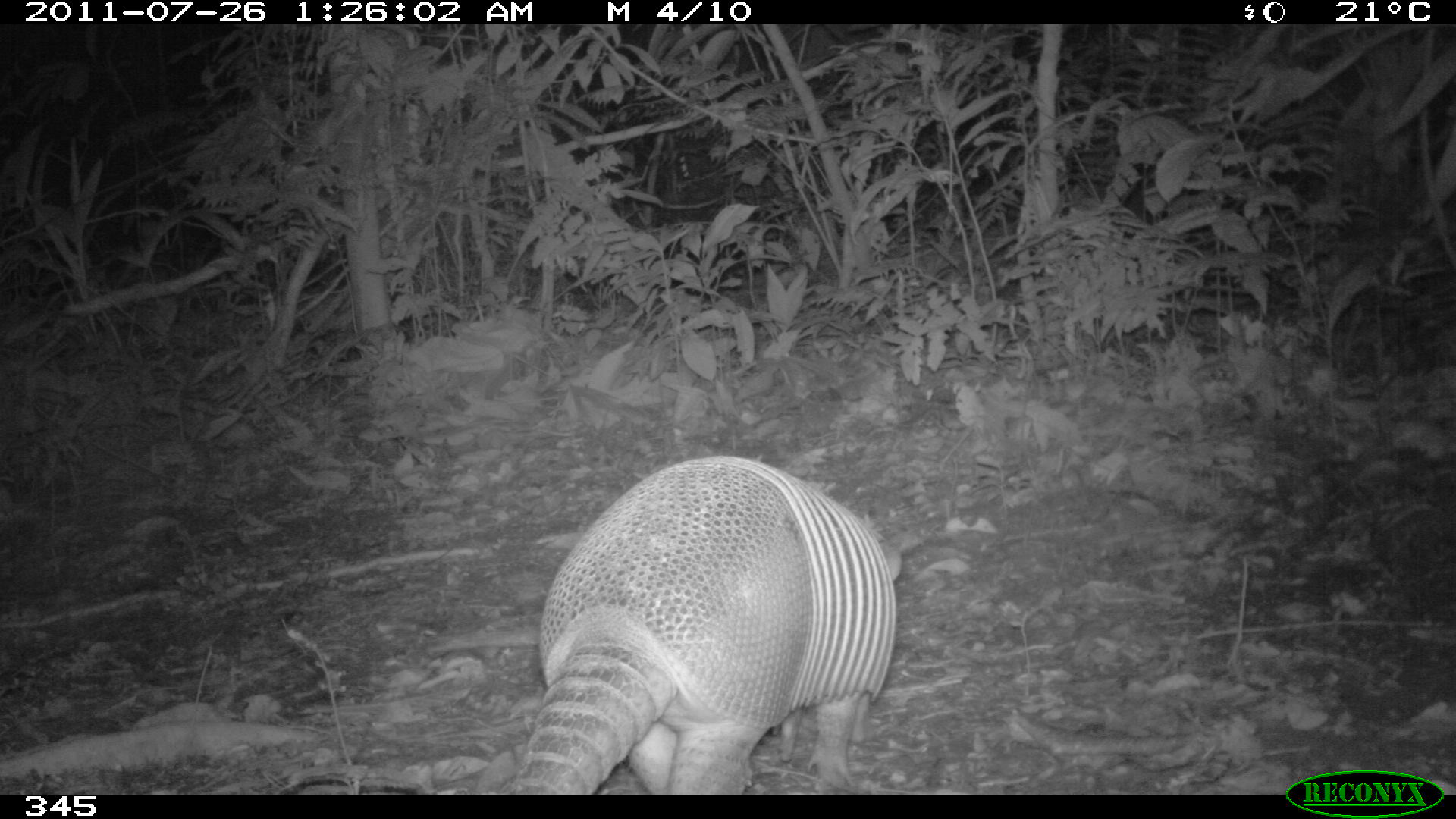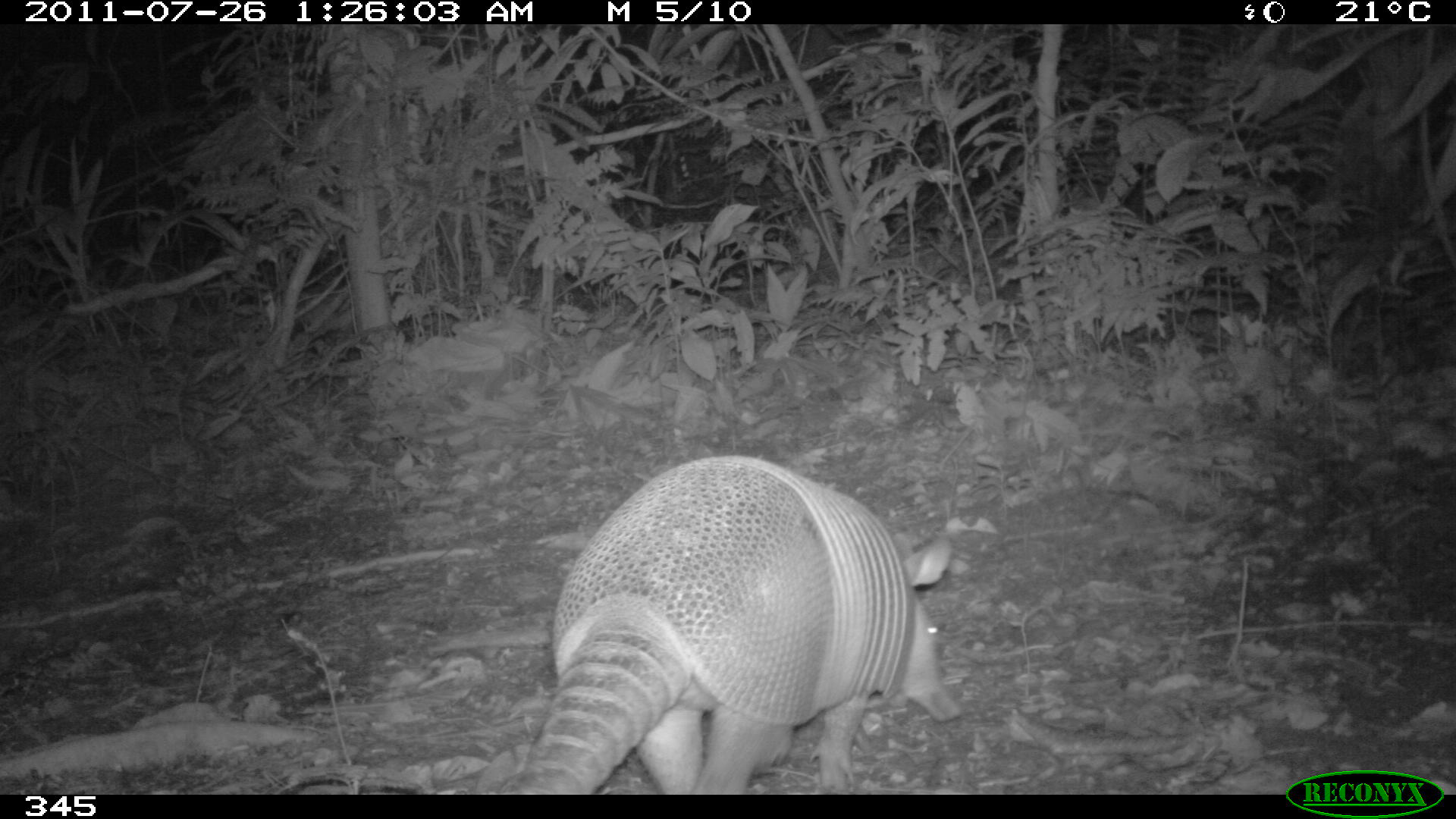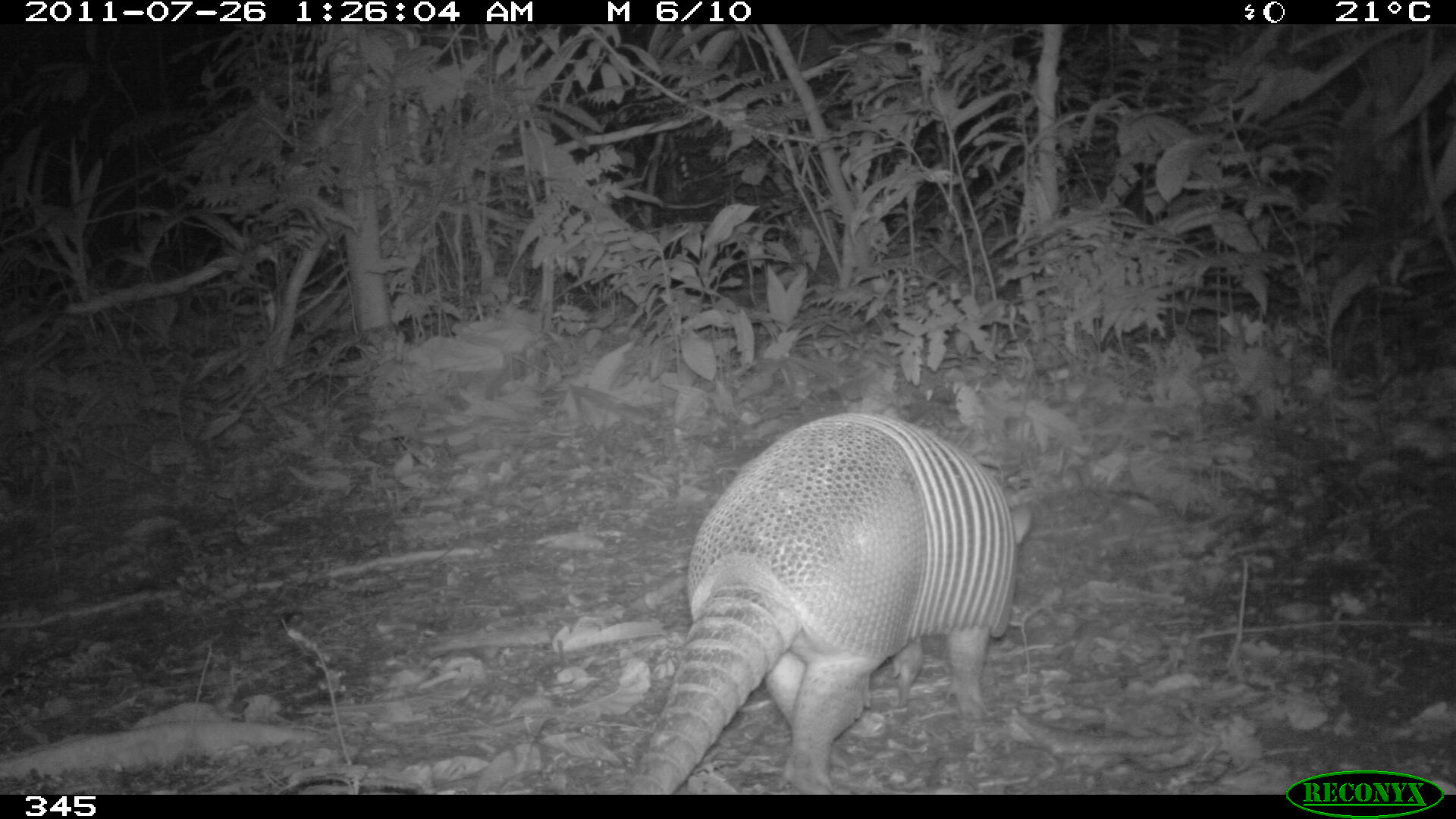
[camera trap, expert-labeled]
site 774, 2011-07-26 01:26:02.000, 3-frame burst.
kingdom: Animalia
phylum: Chordata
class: Mammalia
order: Cingulata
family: Dasypodidae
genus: Dasypus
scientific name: Dasypus novemcinctus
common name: nine-banded armadillo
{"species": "Dasypus novemcinctus (nine-banded armadillo)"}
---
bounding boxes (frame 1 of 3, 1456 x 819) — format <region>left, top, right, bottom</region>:
dasypus novemcinctus: <region>496, 455, 903, 794</region>